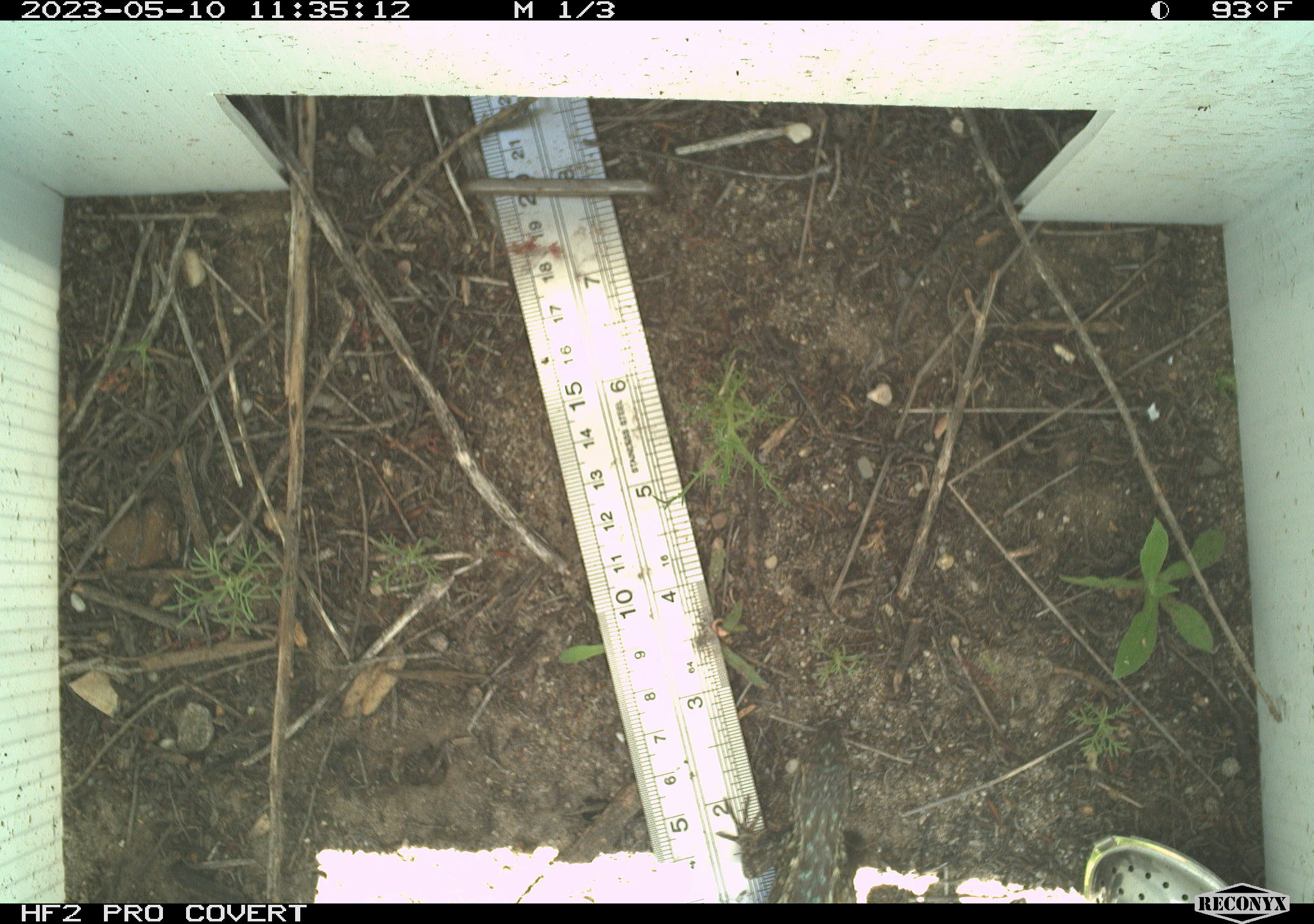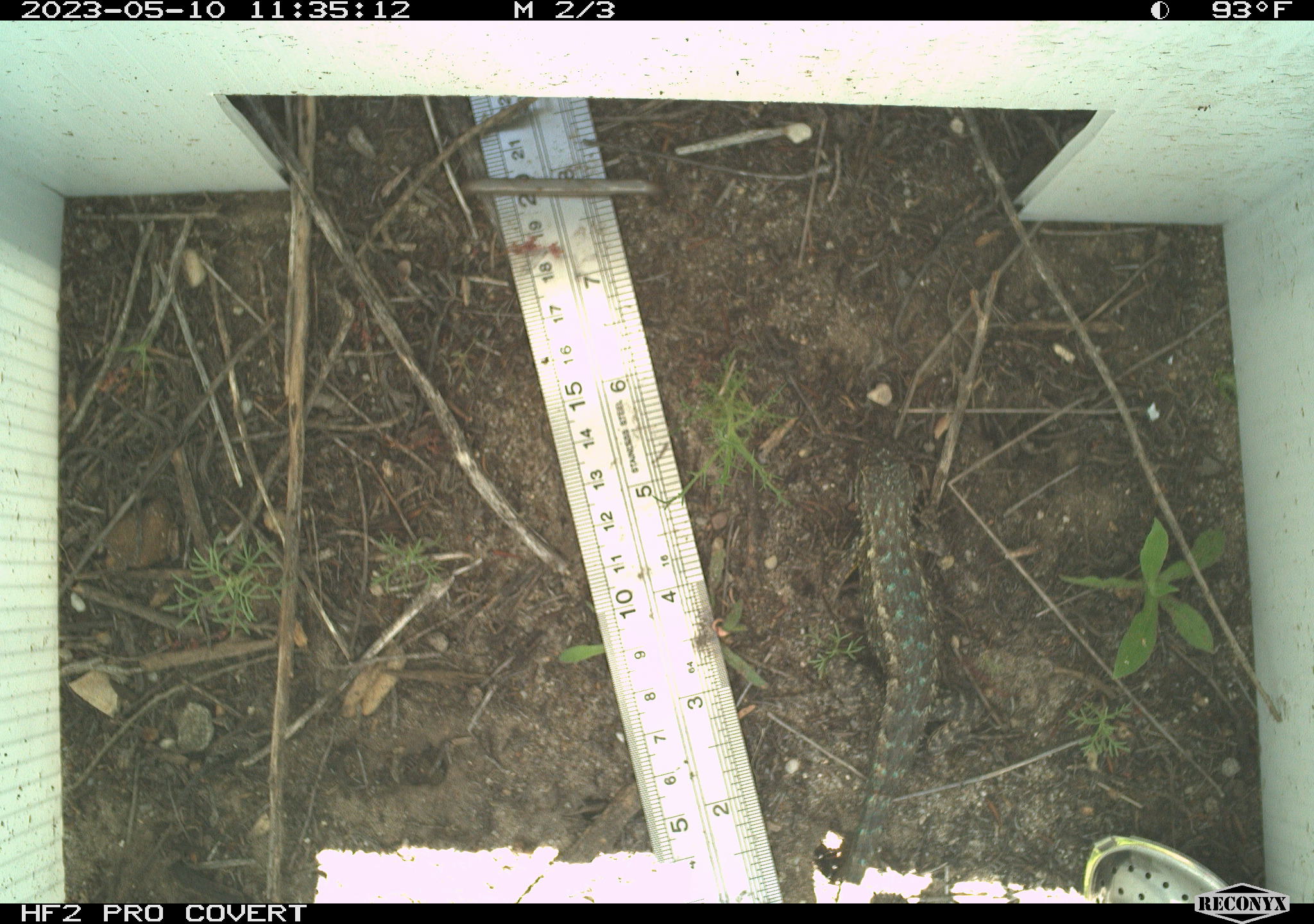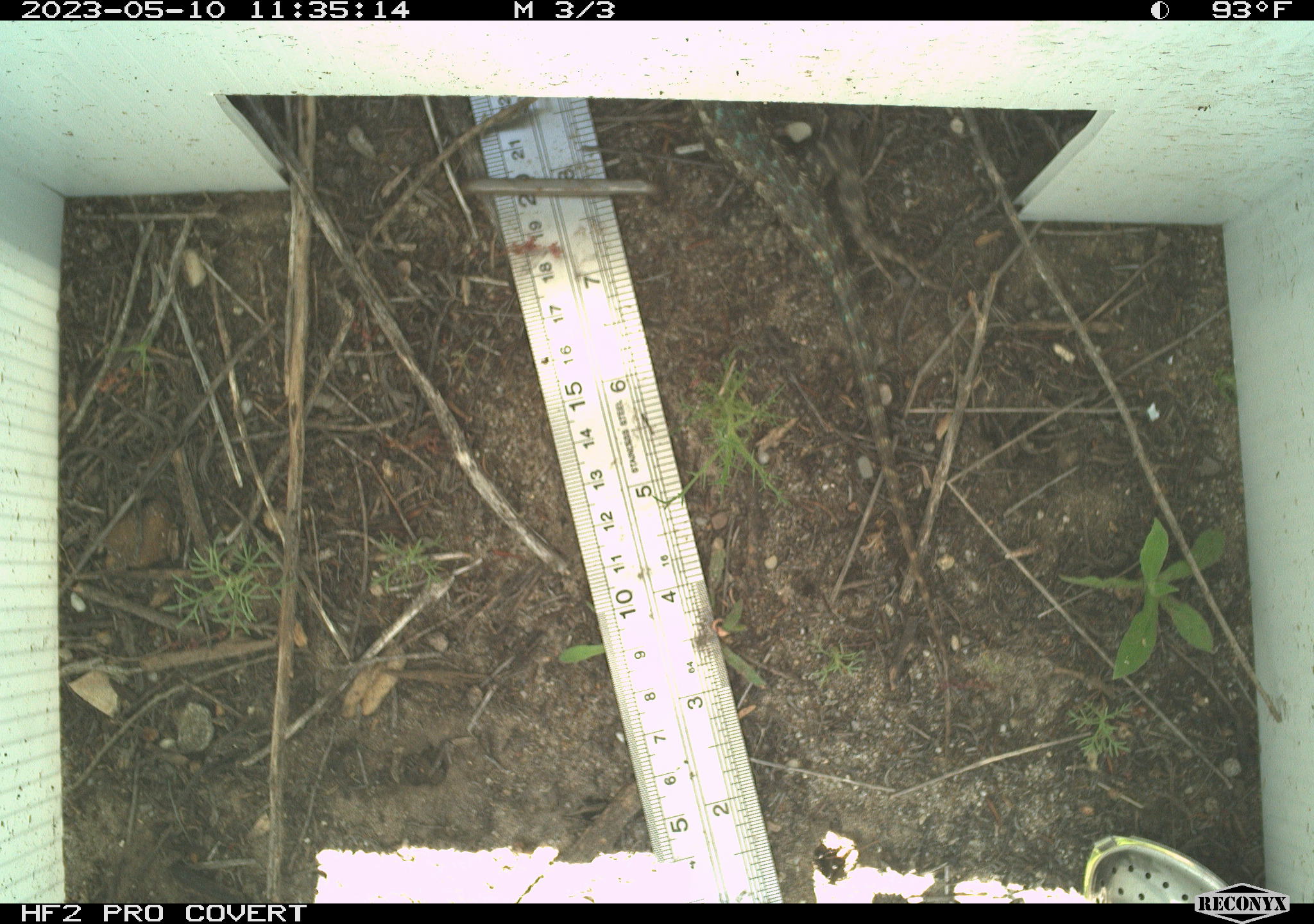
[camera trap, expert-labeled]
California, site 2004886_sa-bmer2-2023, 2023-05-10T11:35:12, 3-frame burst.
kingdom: Animalia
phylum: Chordata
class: Reptilia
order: Squamata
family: Phrynosomatidae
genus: Sceloporus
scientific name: Sceloporus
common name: spiny lizards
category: sceloporus species